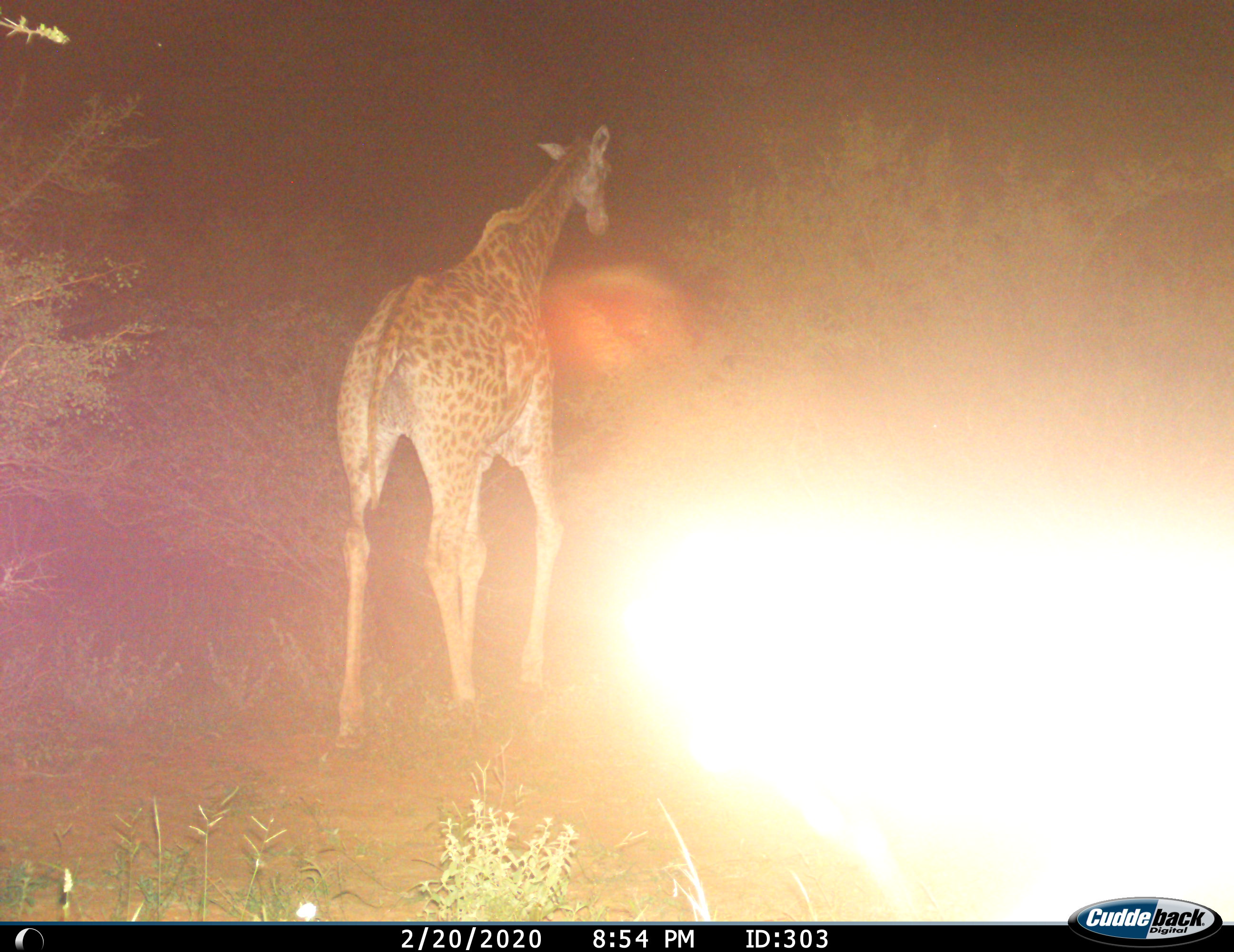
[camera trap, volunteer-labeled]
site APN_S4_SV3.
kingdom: Animalia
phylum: Chordata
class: Mammalia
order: Artiodactyla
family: Giraffidae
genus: Giraffa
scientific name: Giraffa camelopardalis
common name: giraffe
Giraffe (Giraffa camelopardalis), count 1. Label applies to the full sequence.